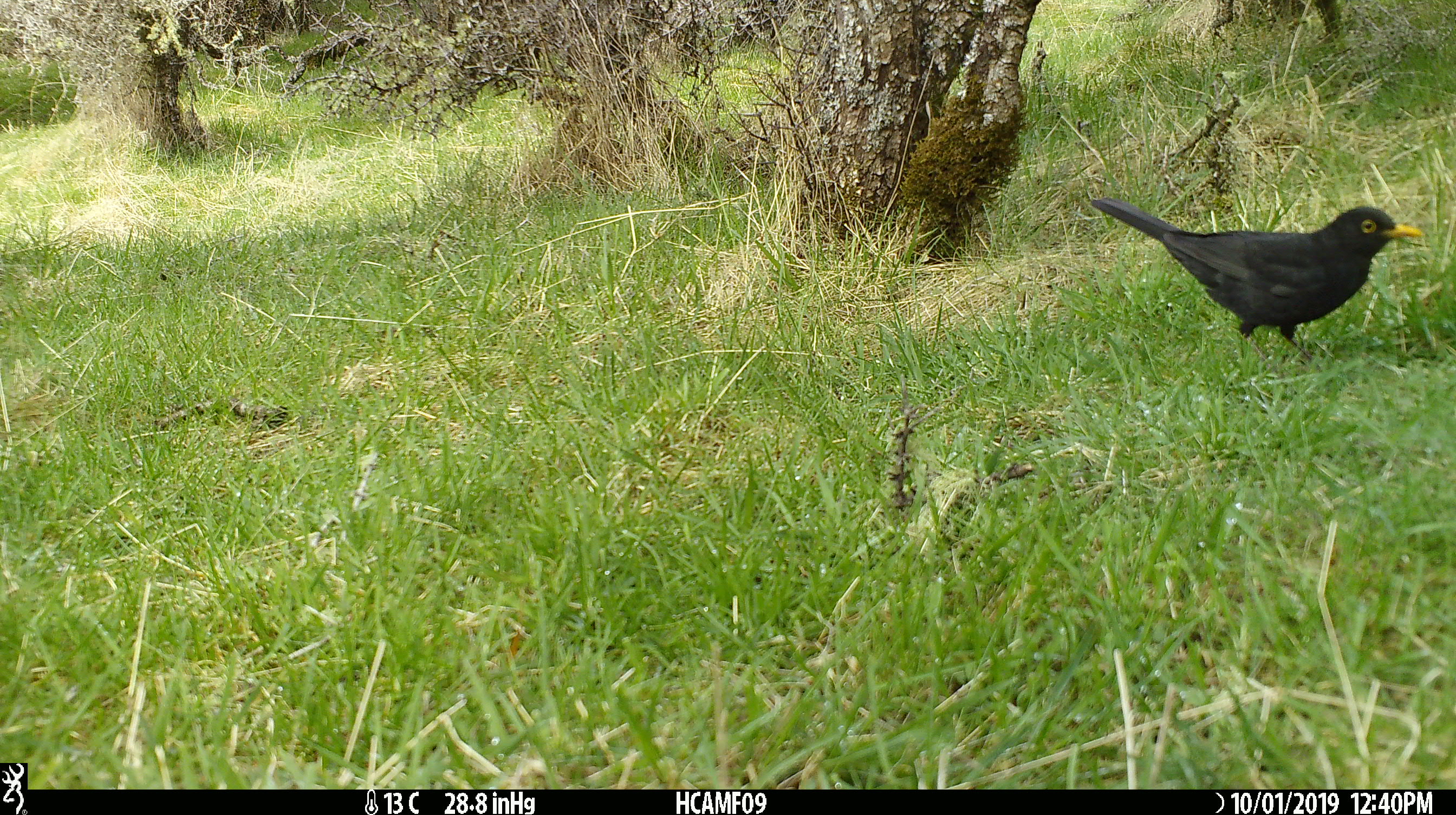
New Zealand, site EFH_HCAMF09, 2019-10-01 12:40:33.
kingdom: Animalia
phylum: Chordata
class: Aves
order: Passeriformes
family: Turdidae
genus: Turdus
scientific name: Turdus merula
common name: eurasian blackbird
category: blackbird